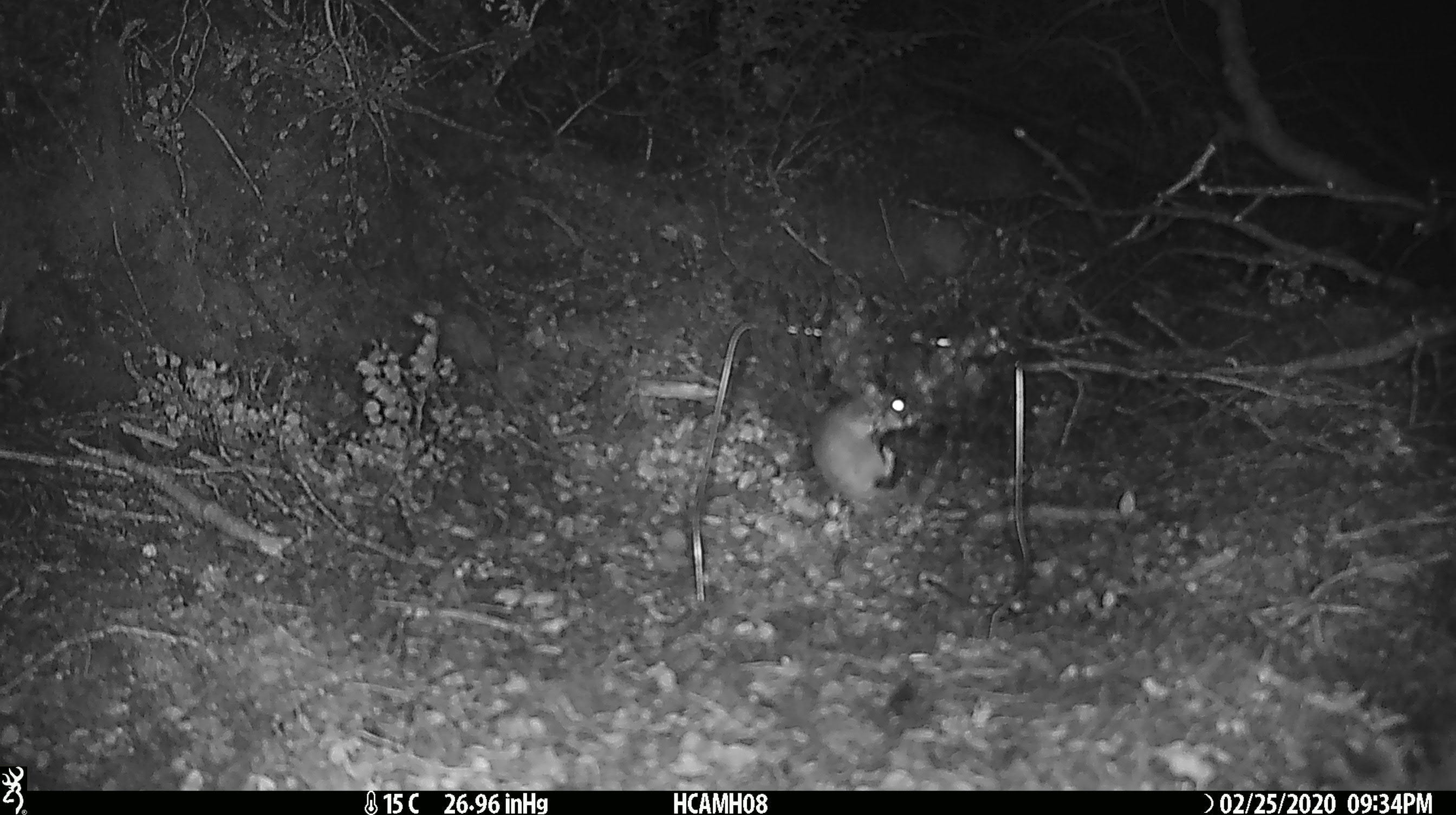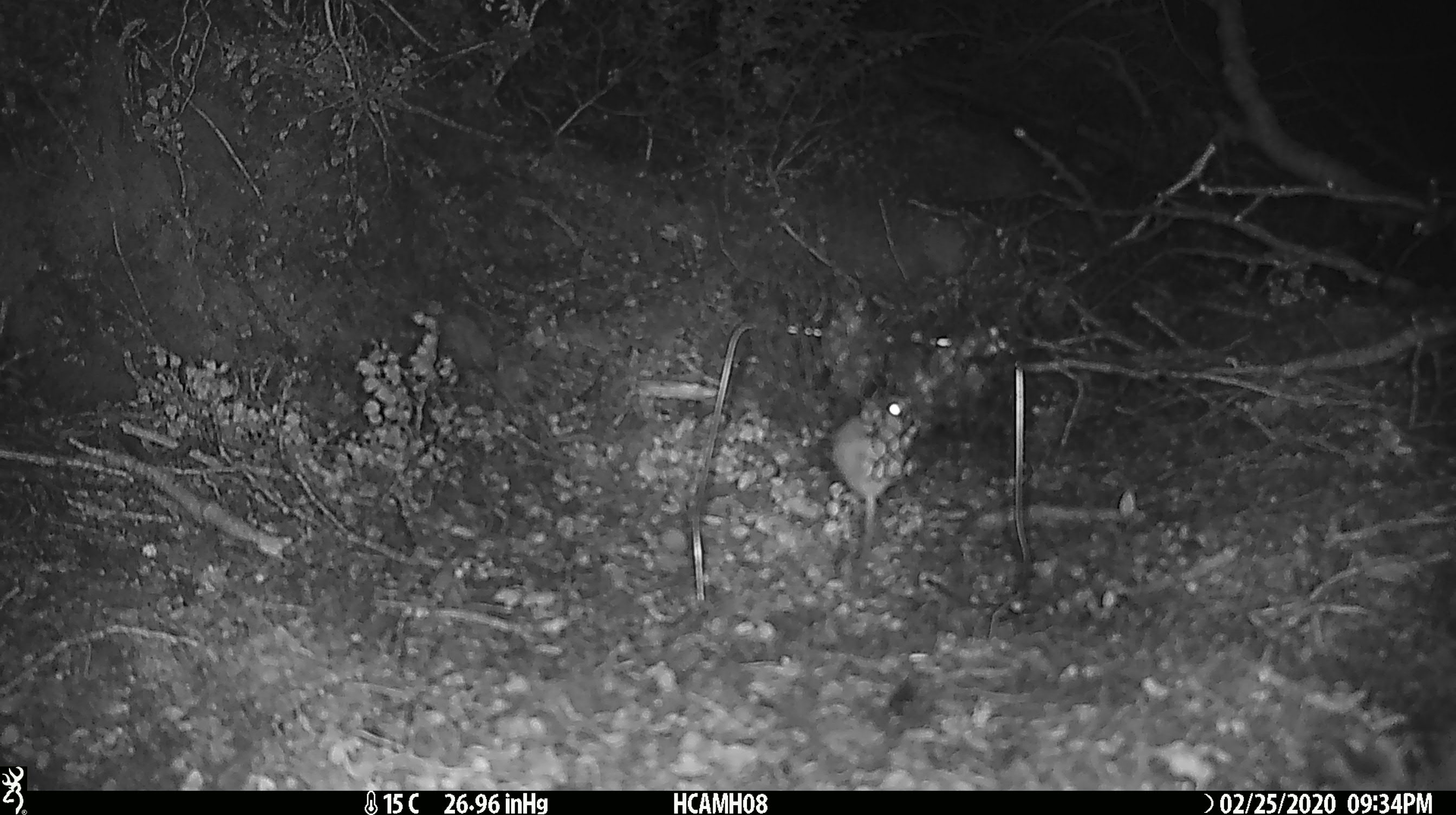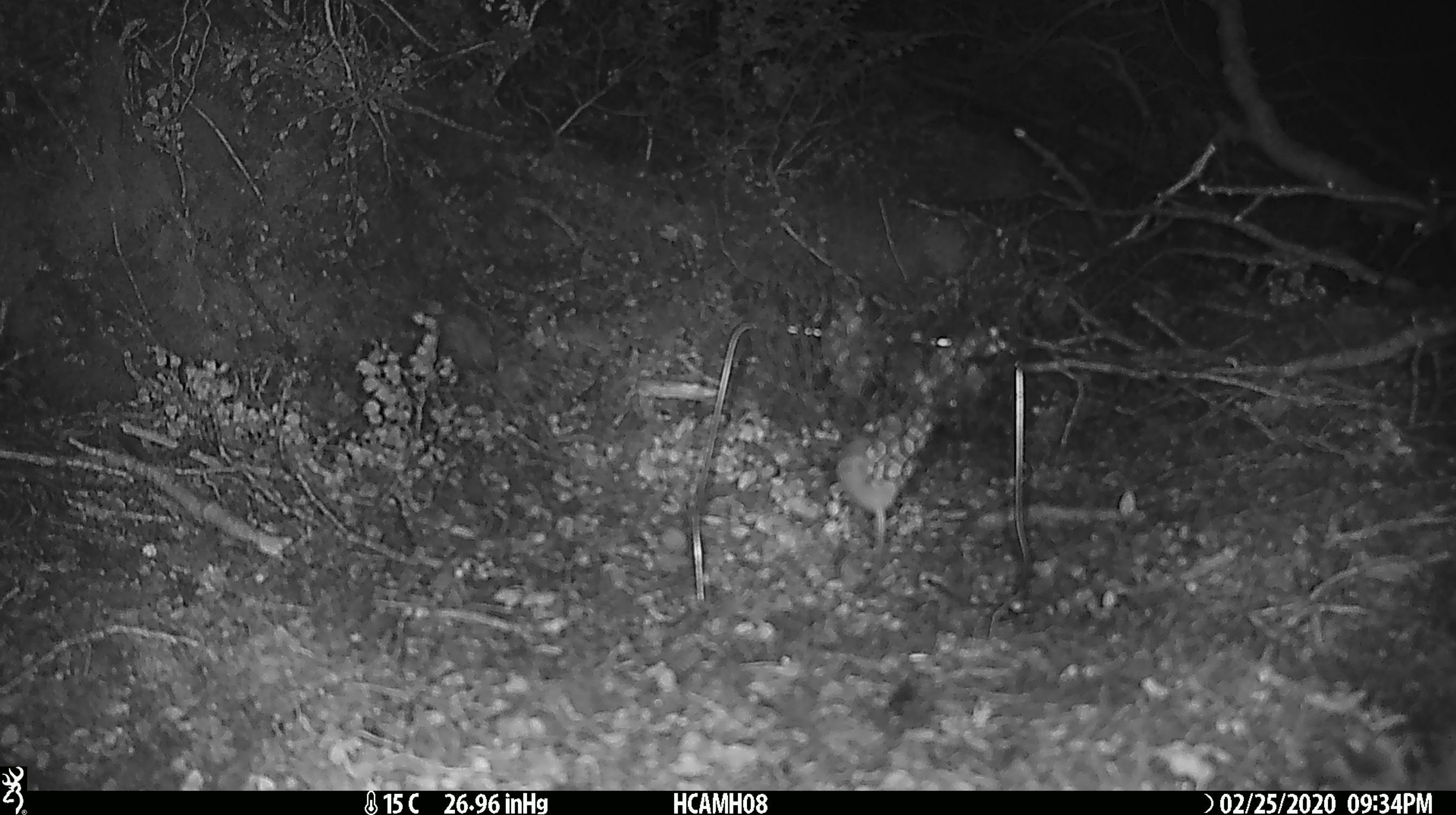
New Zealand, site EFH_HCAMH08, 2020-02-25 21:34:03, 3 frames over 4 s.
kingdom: Animalia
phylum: Chordata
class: Mammalia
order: Rodentia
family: Muridae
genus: Mus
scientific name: Mus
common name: mouse